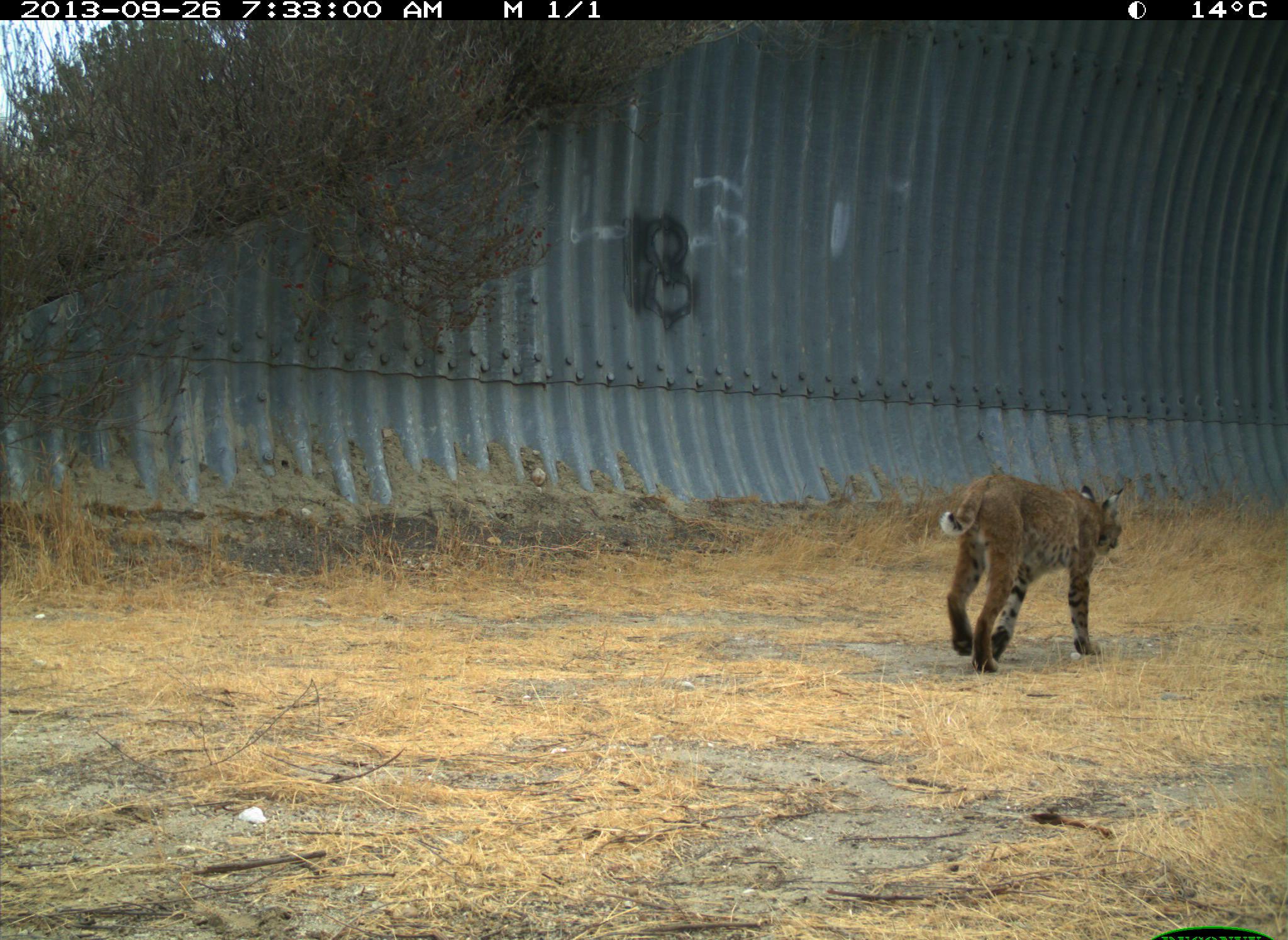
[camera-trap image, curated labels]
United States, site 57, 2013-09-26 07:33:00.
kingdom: Animalia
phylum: Chordata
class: Mammalia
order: Carnivora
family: Felidae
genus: Lynx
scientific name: Lynx rufus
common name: bobcat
Bobcat (Lynx rufus).